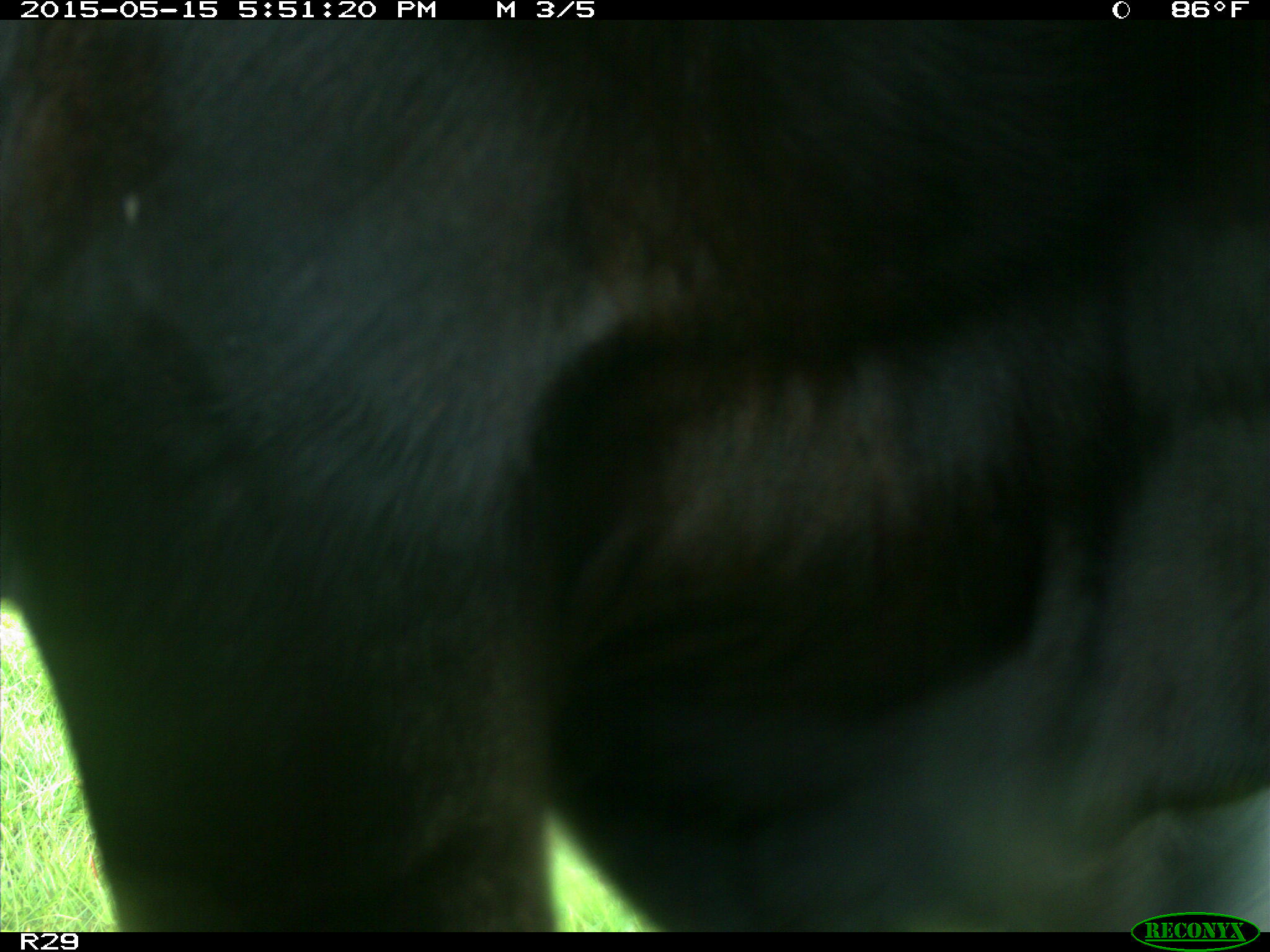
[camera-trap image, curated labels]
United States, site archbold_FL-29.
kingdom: Animalia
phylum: Chordata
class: Mammalia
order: Artiodactyla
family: Bovidae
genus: Bos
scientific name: Bos taurus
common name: domestic cow